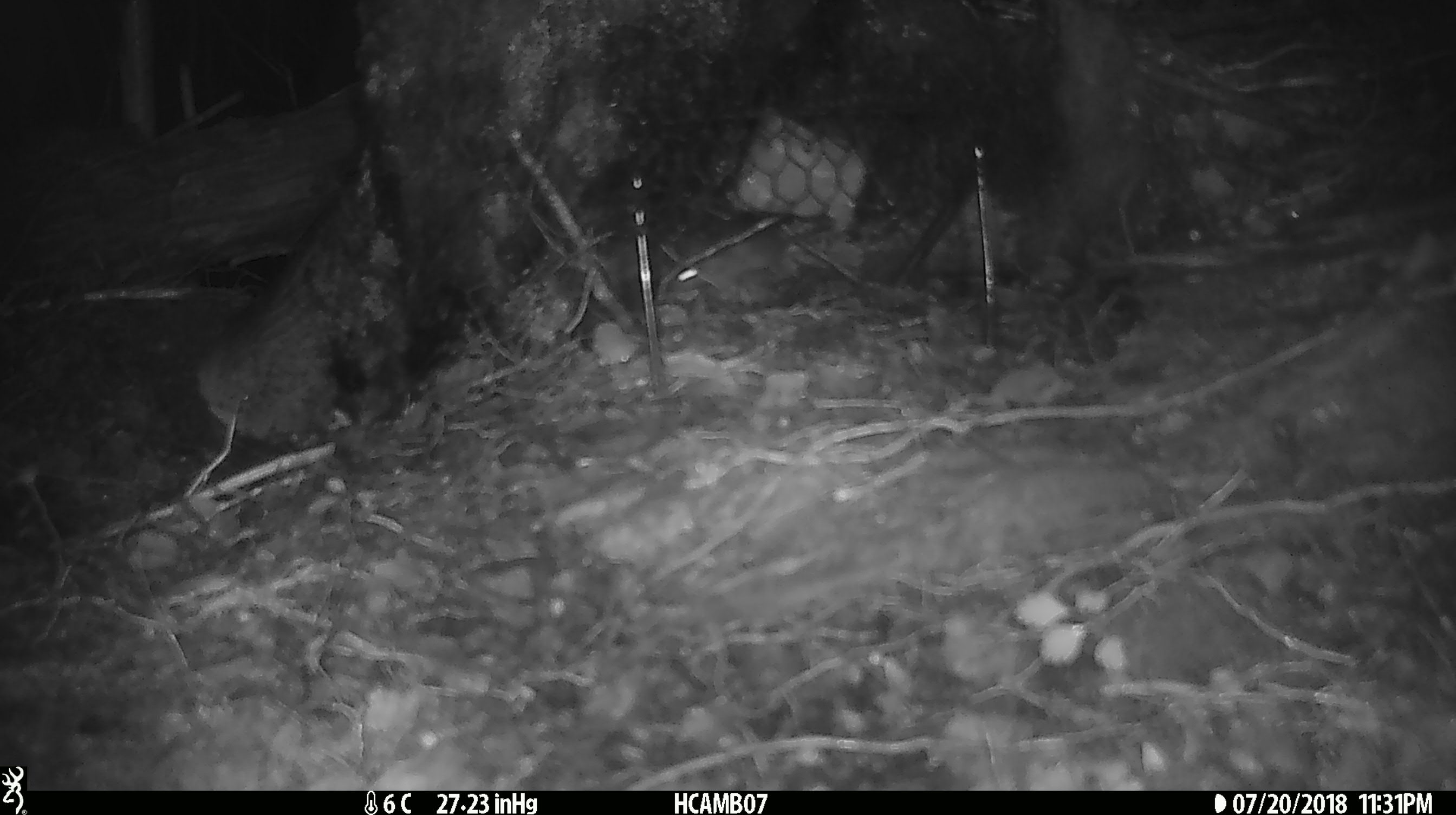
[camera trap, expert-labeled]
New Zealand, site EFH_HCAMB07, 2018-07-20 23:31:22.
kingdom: Animalia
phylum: Chordata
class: Mammalia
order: Rodentia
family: Muridae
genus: Mus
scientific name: Mus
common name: mouse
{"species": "mouse (Mus)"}